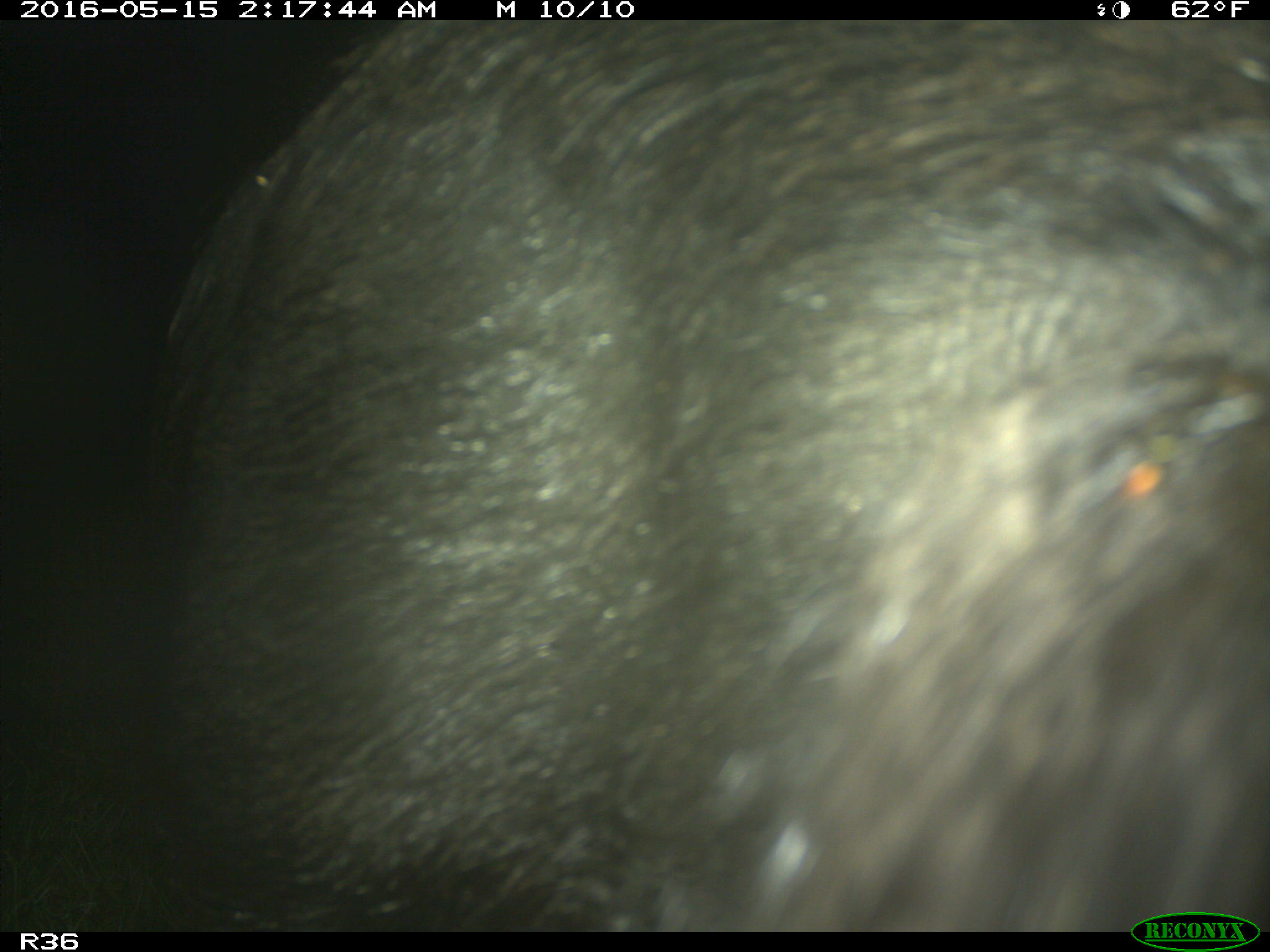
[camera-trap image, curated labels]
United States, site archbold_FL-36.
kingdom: Animalia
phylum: Chordata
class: Mammalia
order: Artiodactyla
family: Suidae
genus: Sus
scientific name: Sus scrofa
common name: wild boar